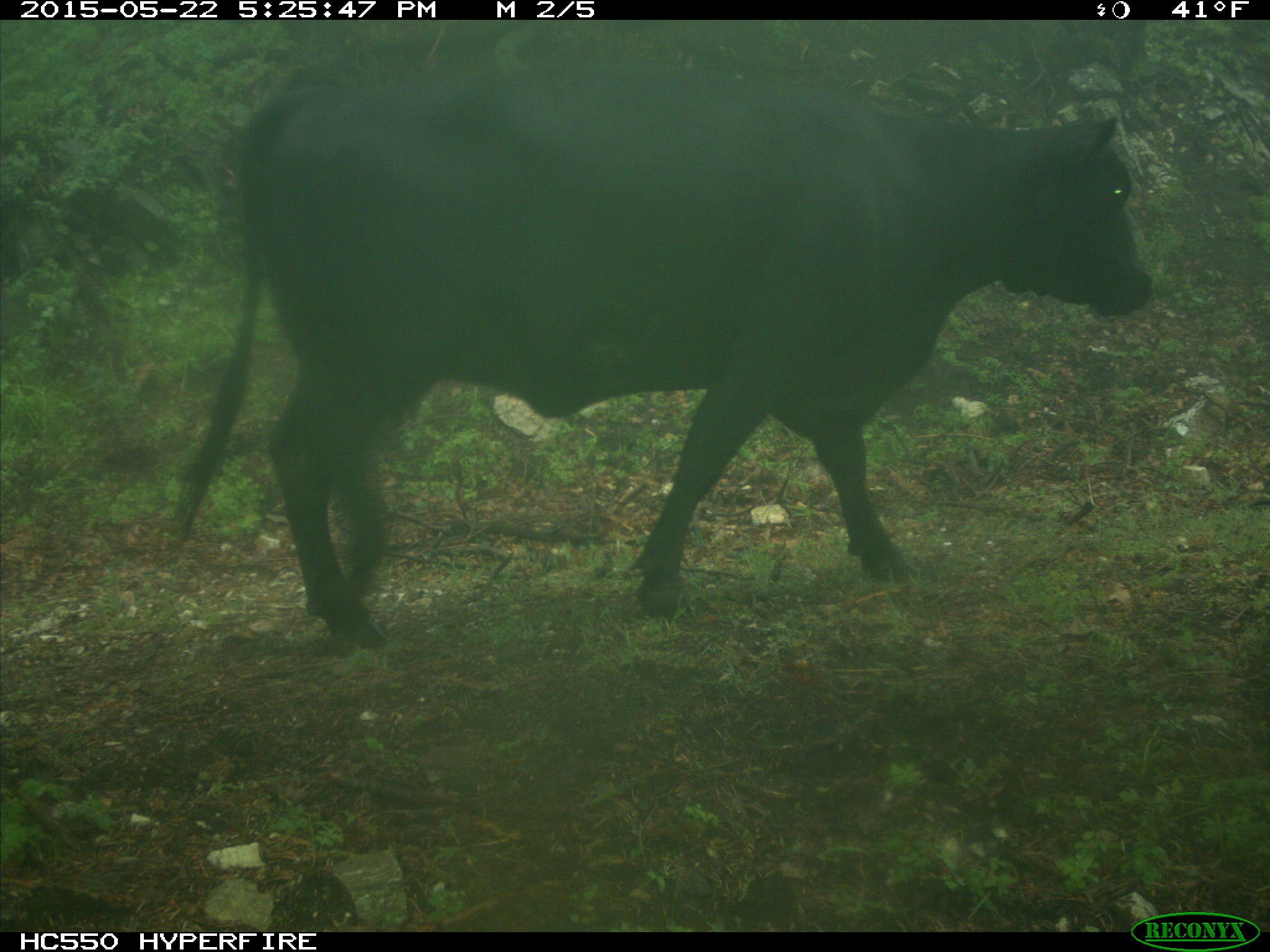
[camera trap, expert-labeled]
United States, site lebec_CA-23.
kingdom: Animalia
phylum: Chordata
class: Mammalia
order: Artiodactyla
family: Bovidae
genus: Bos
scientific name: Bos taurus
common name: domestic cow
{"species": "Bos taurus (domestic cow)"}